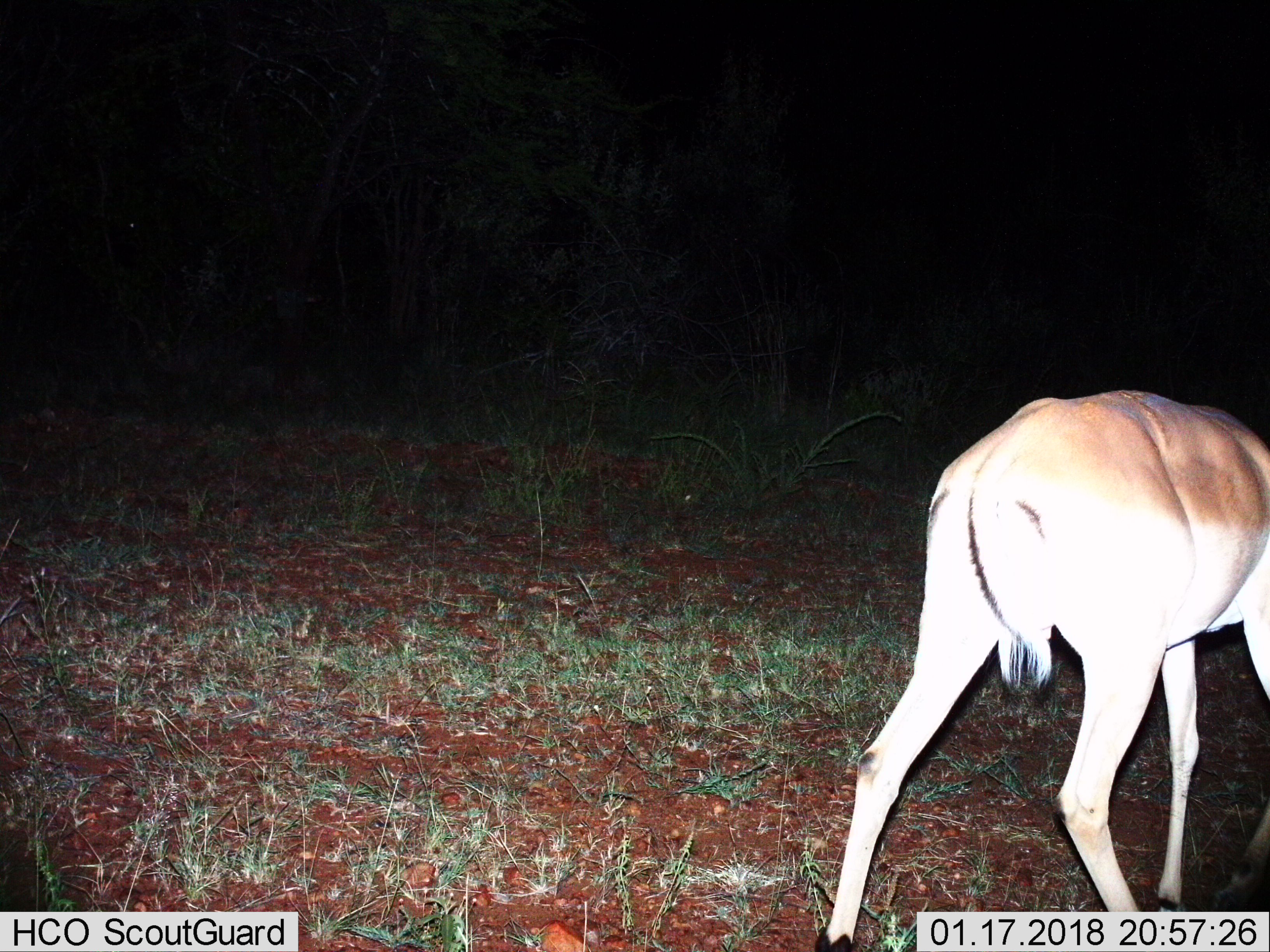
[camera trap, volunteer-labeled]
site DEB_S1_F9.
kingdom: Animalia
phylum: Chordata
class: Mammalia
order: Artiodactyla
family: Bovidae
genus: Aepyceros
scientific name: Aepyceros melampus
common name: impala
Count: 1.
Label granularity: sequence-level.